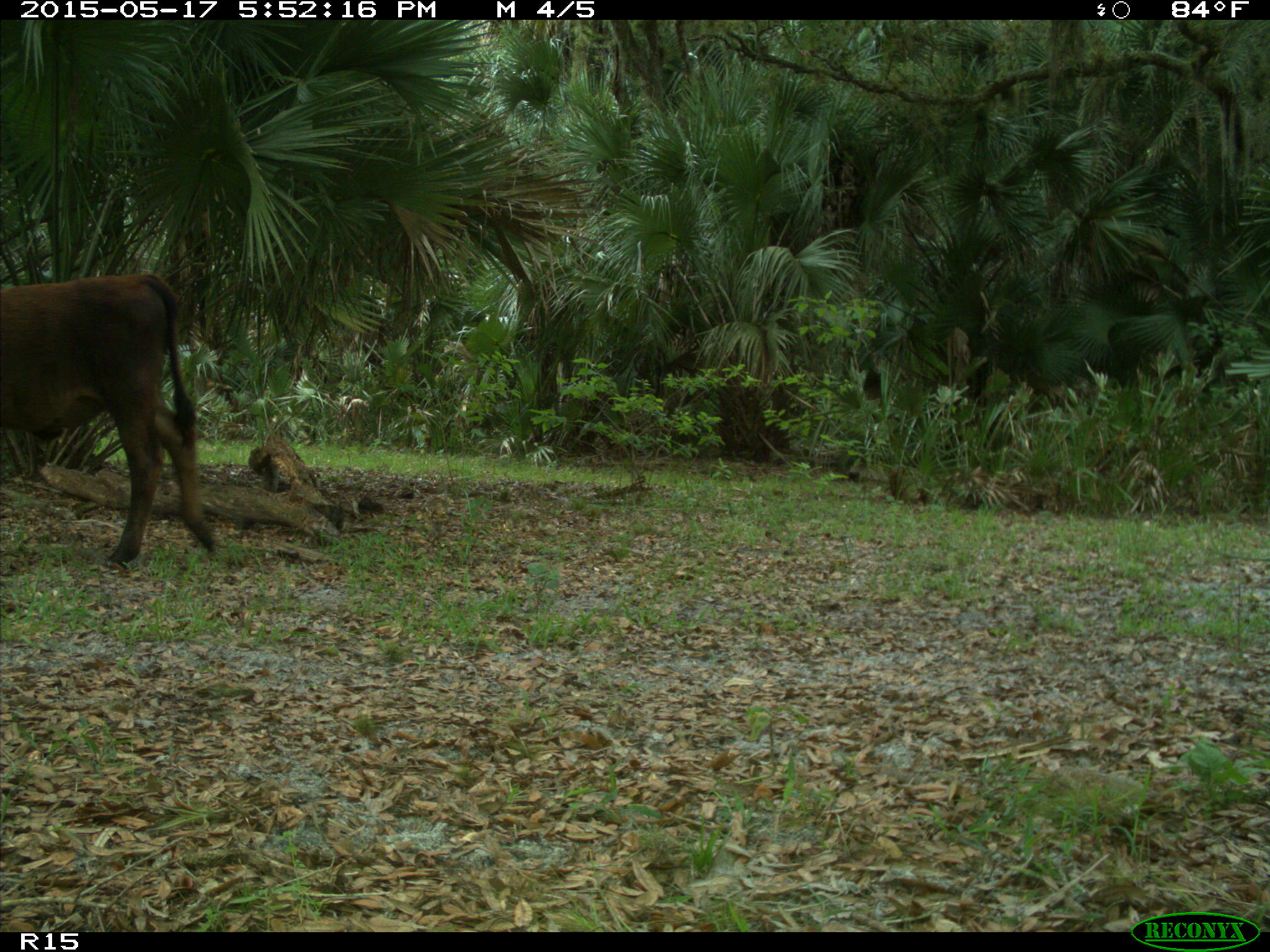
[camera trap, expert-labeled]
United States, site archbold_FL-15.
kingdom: Animalia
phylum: Chordata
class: Mammalia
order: Artiodactyla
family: Bovidae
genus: Bos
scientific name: Bos taurus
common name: domestic cow